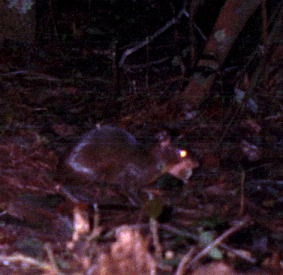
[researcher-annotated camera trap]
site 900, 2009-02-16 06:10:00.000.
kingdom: Animalia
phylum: Chordata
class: Mammalia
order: Rodentia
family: Dasyproctidae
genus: Myoprocta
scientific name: Myoprocta pratti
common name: green acouchi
Myoprocta pratti (green acouchi).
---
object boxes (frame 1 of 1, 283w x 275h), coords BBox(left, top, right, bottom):
myoprocta pratti: BBox(2, 124, 201, 206)